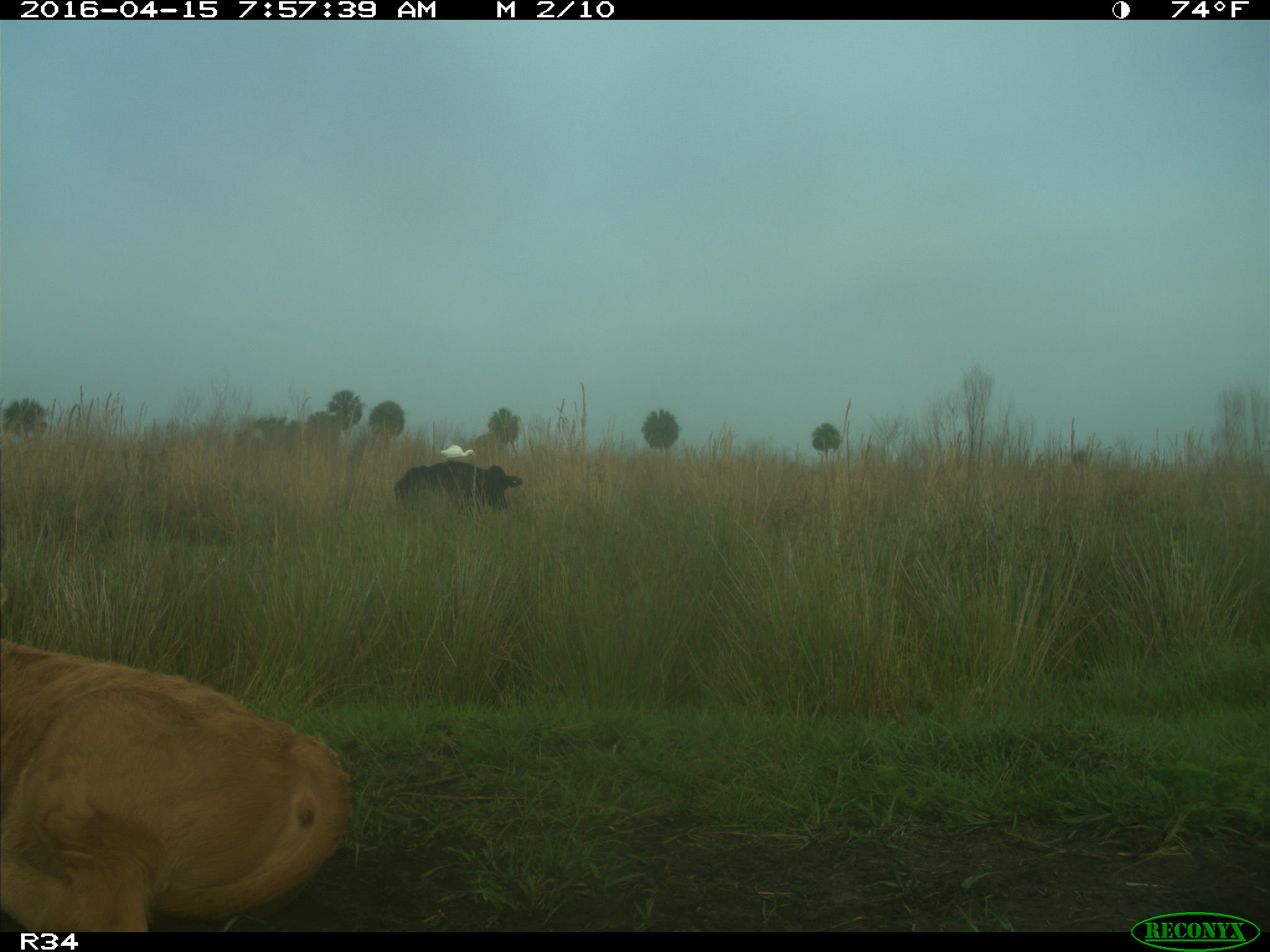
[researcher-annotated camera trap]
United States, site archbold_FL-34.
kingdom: Animalia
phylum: Chordata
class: Mammalia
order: Artiodactyla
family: Bovidae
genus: Bos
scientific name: Bos taurus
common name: domestic cow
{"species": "Bos taurus (domestic cow)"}